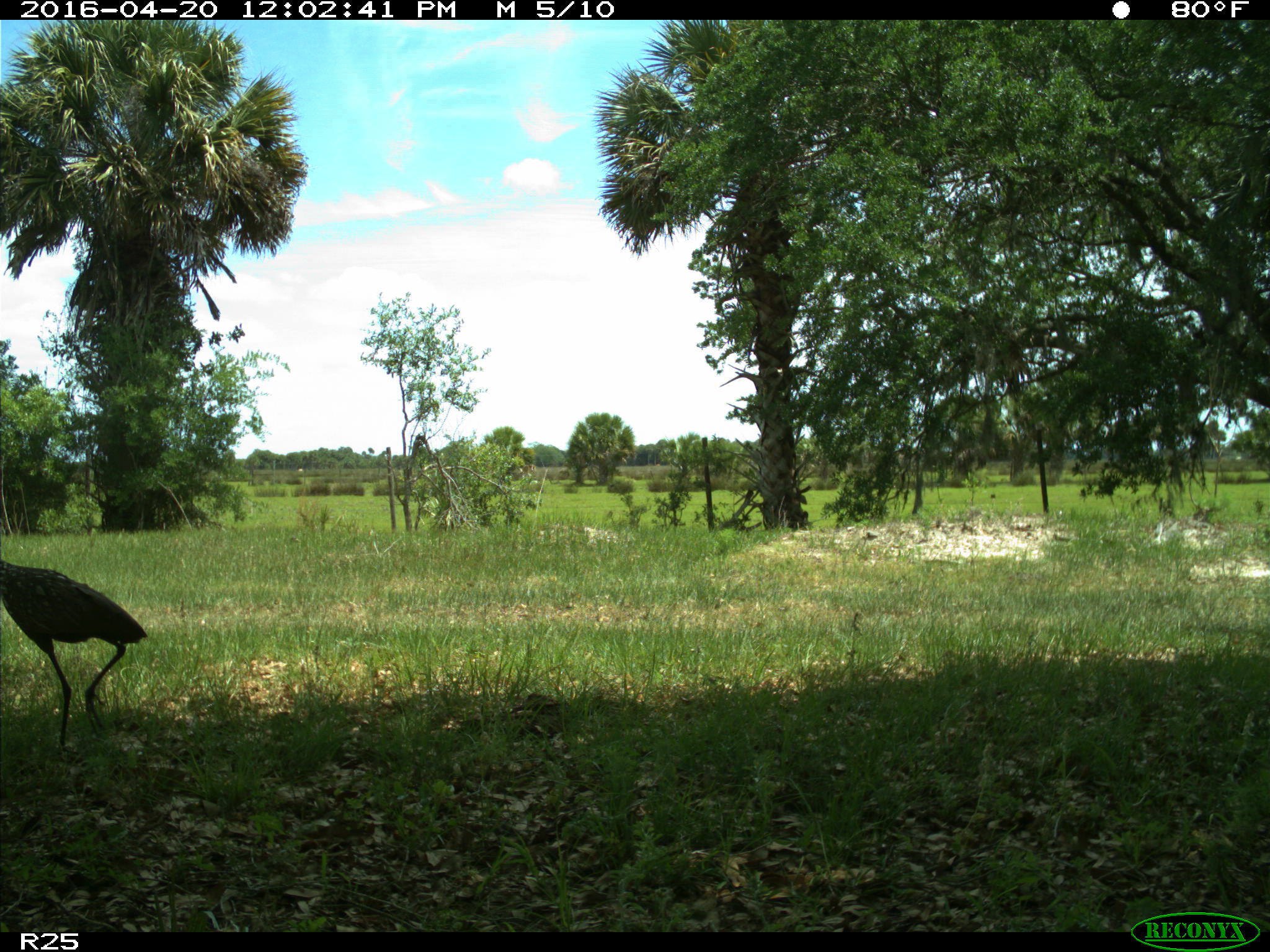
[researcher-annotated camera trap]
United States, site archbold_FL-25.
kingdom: Animalia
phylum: Chordata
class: Aves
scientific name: Aves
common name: birds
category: unidentified bird